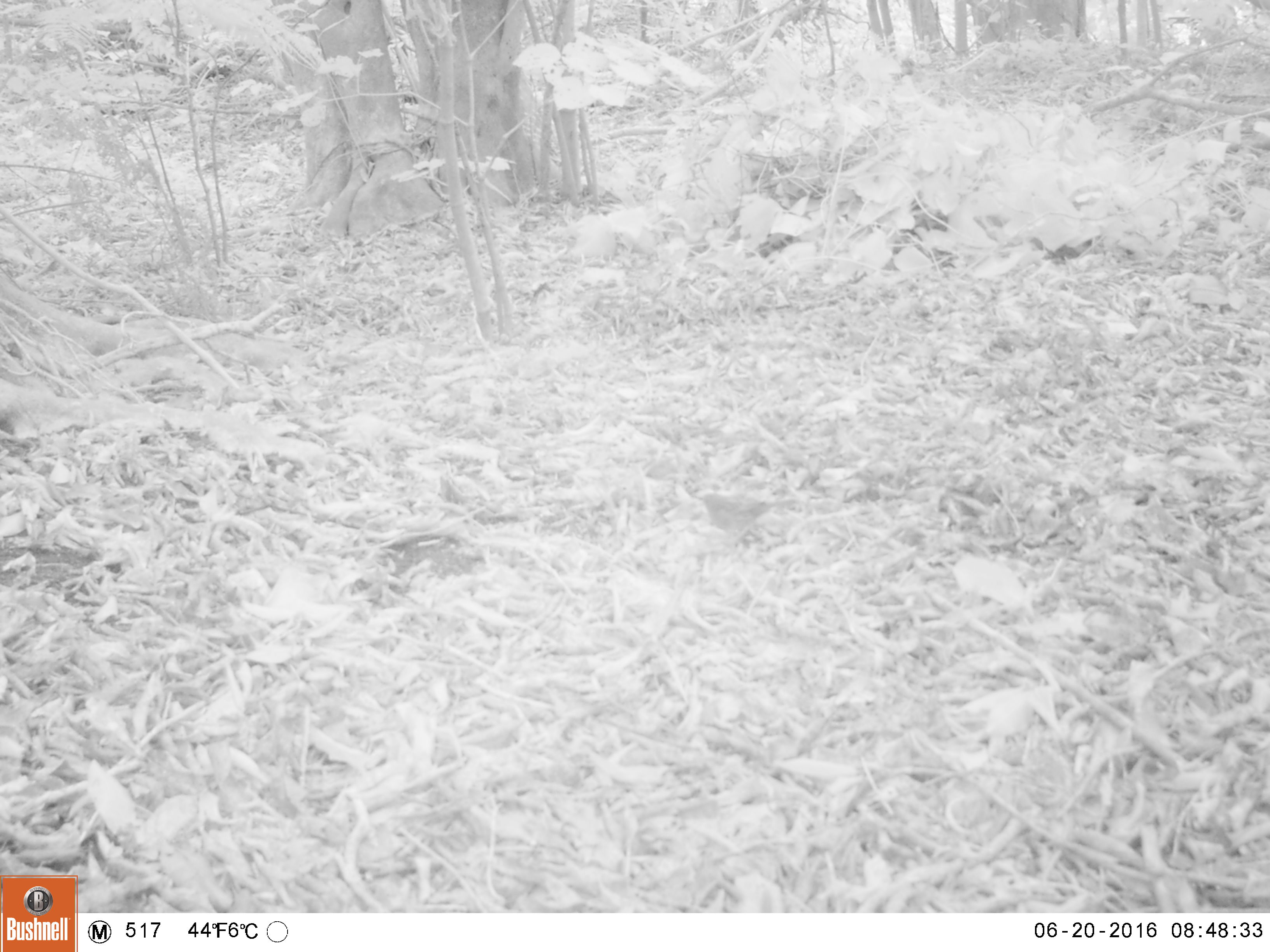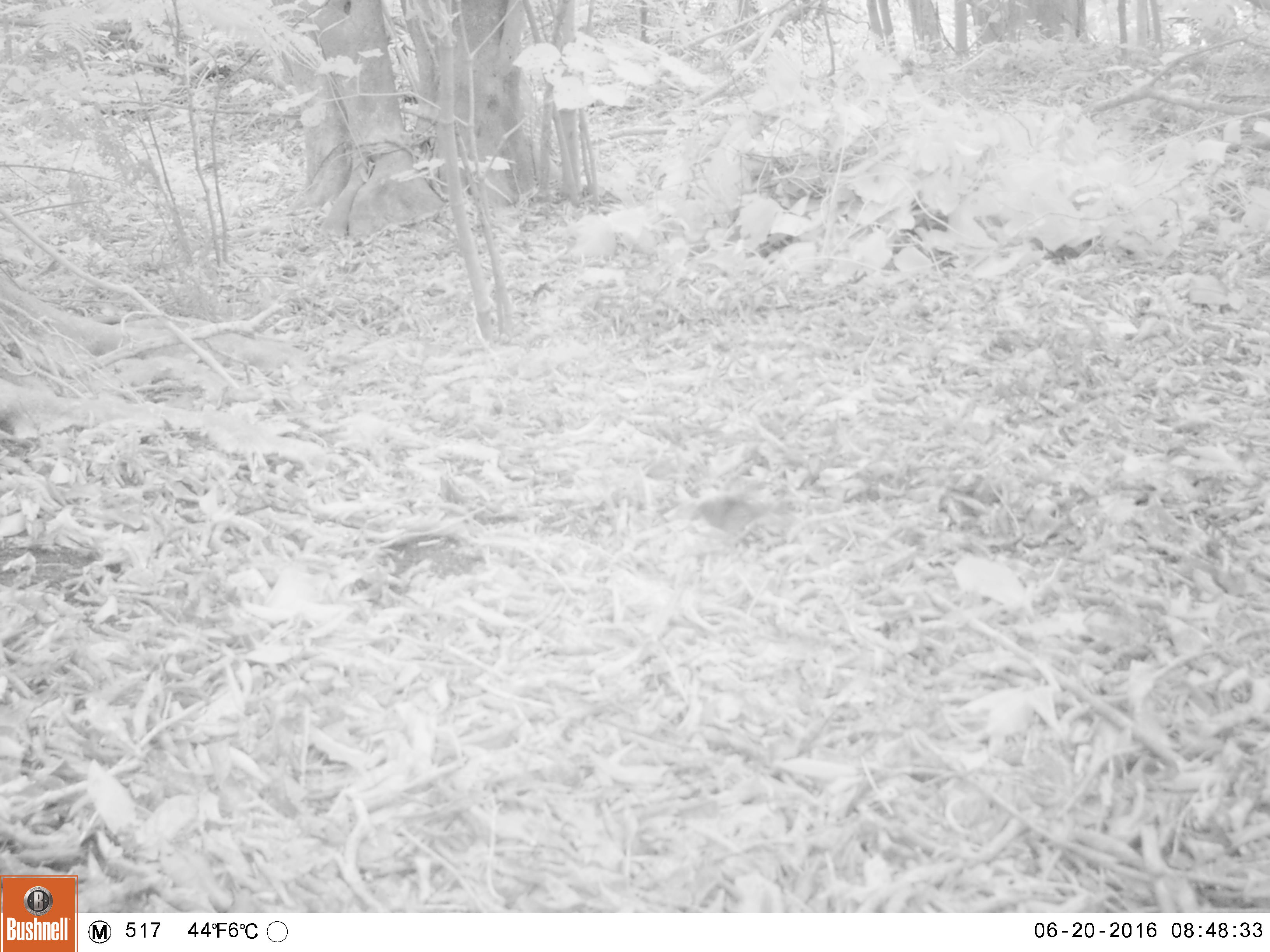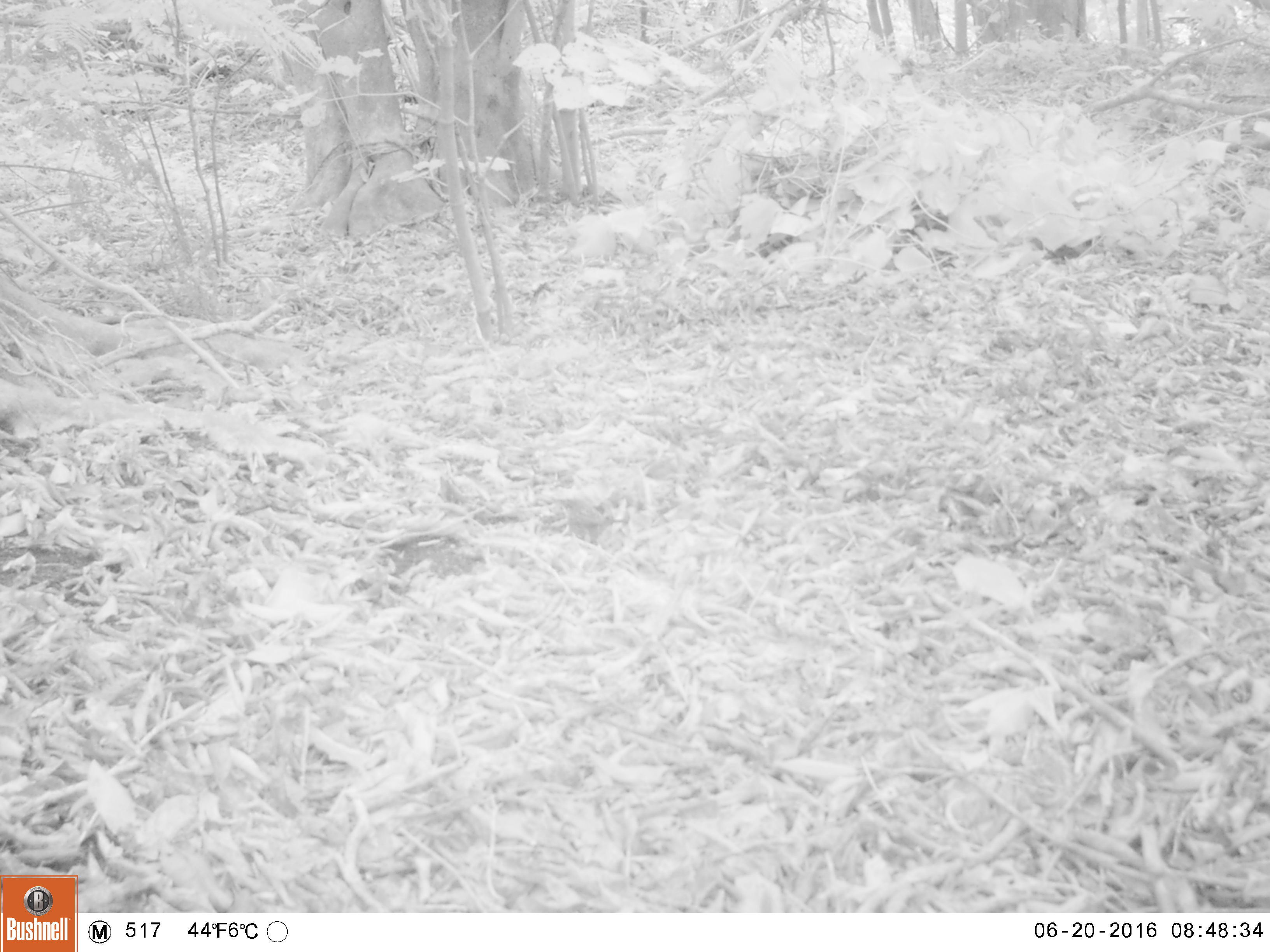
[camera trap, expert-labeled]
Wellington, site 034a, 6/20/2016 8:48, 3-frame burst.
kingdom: Animalia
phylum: Chordata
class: Aves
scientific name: Aves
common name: bird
Bird (Aves).